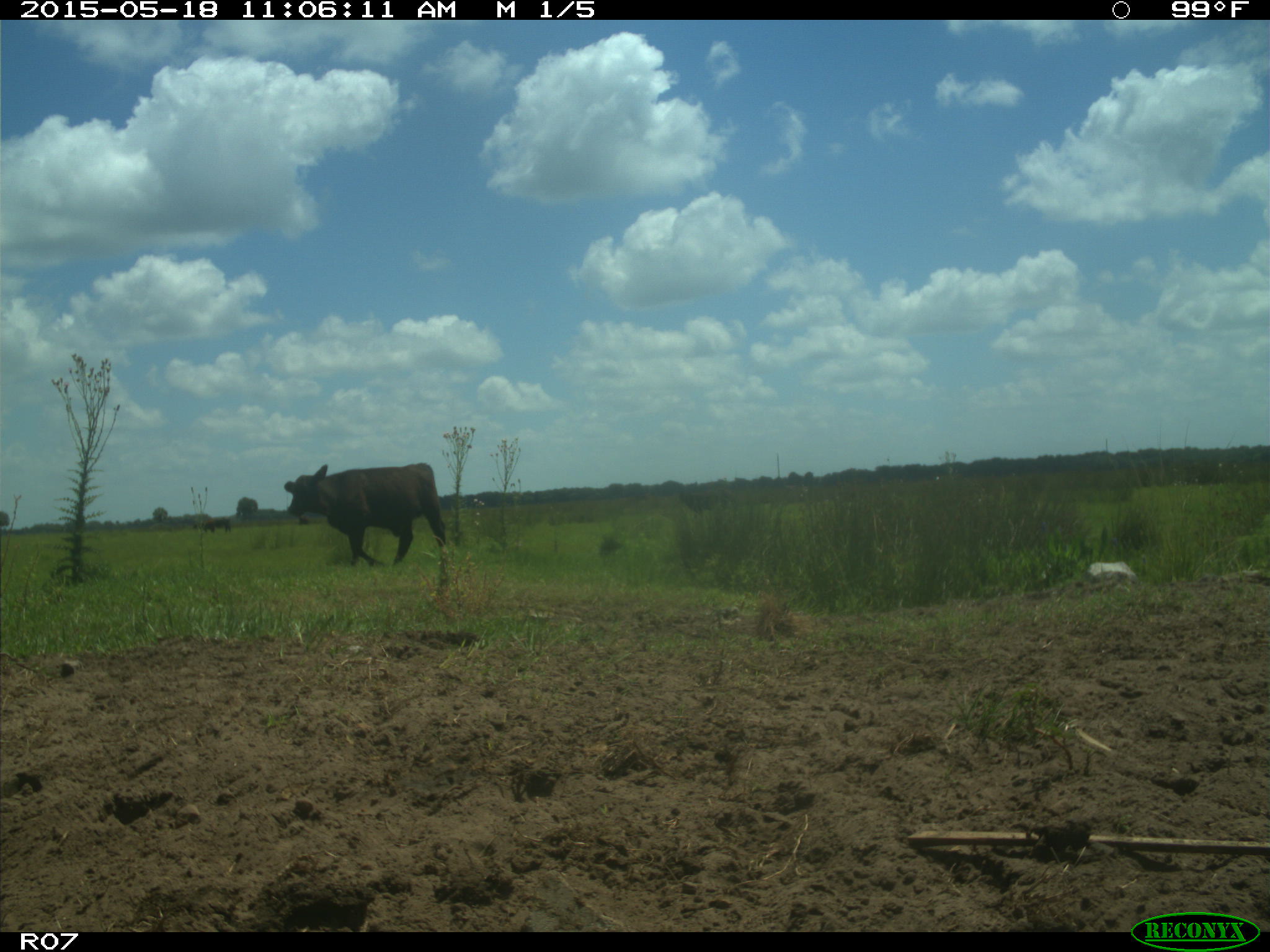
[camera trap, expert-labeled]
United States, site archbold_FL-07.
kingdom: Animalia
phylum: Chordata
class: Mammalia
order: Artiodactyla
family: Bovidae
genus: Bos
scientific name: Bos taurus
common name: domestic cow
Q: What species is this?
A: Bos taurus (domestic cow).